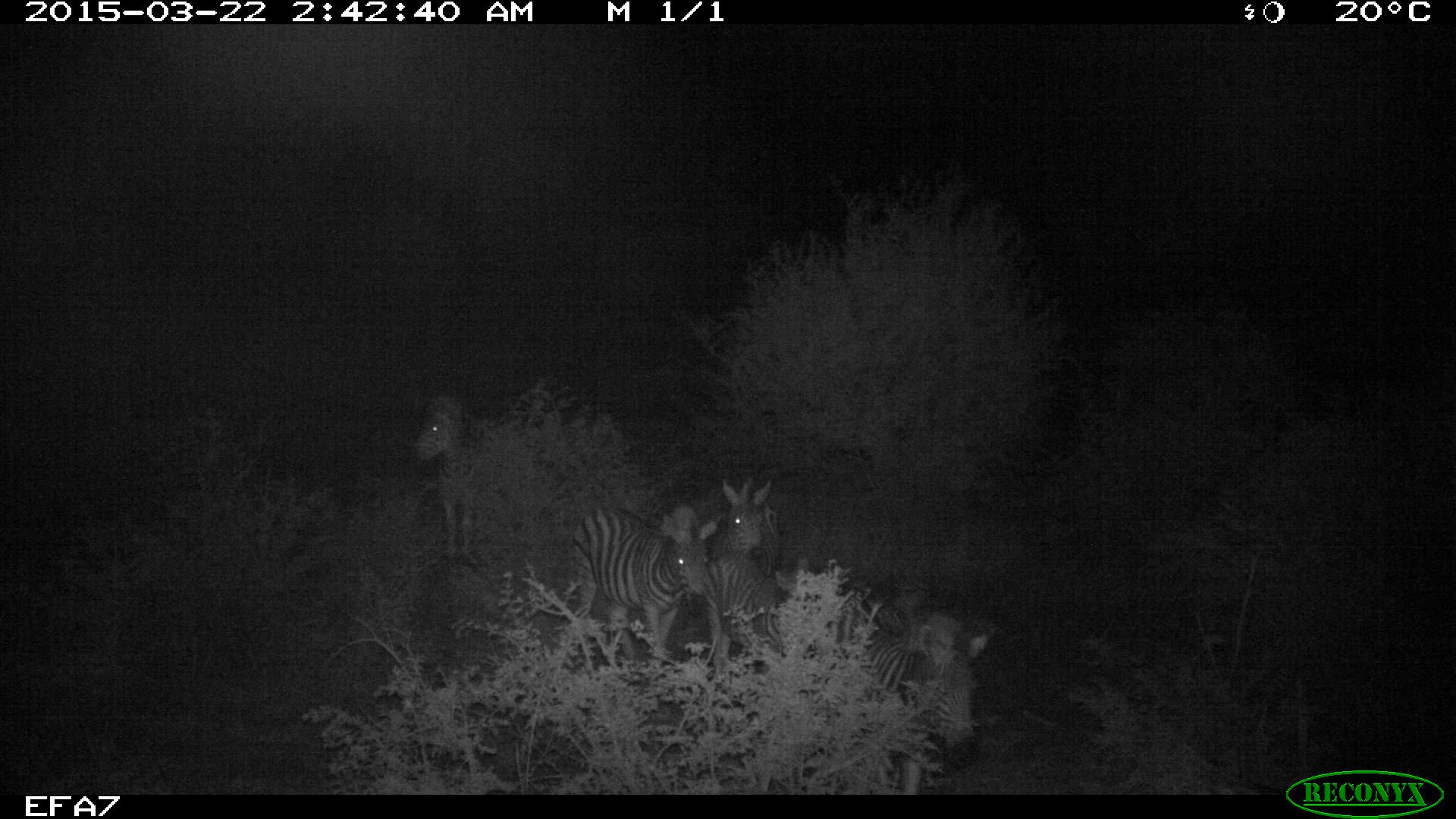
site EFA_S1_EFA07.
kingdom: Animalia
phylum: Chordata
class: Mammalia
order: Perissodactyla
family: Equidae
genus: Equus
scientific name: Equus quagga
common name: plains zebra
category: zebraplains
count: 5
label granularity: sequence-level